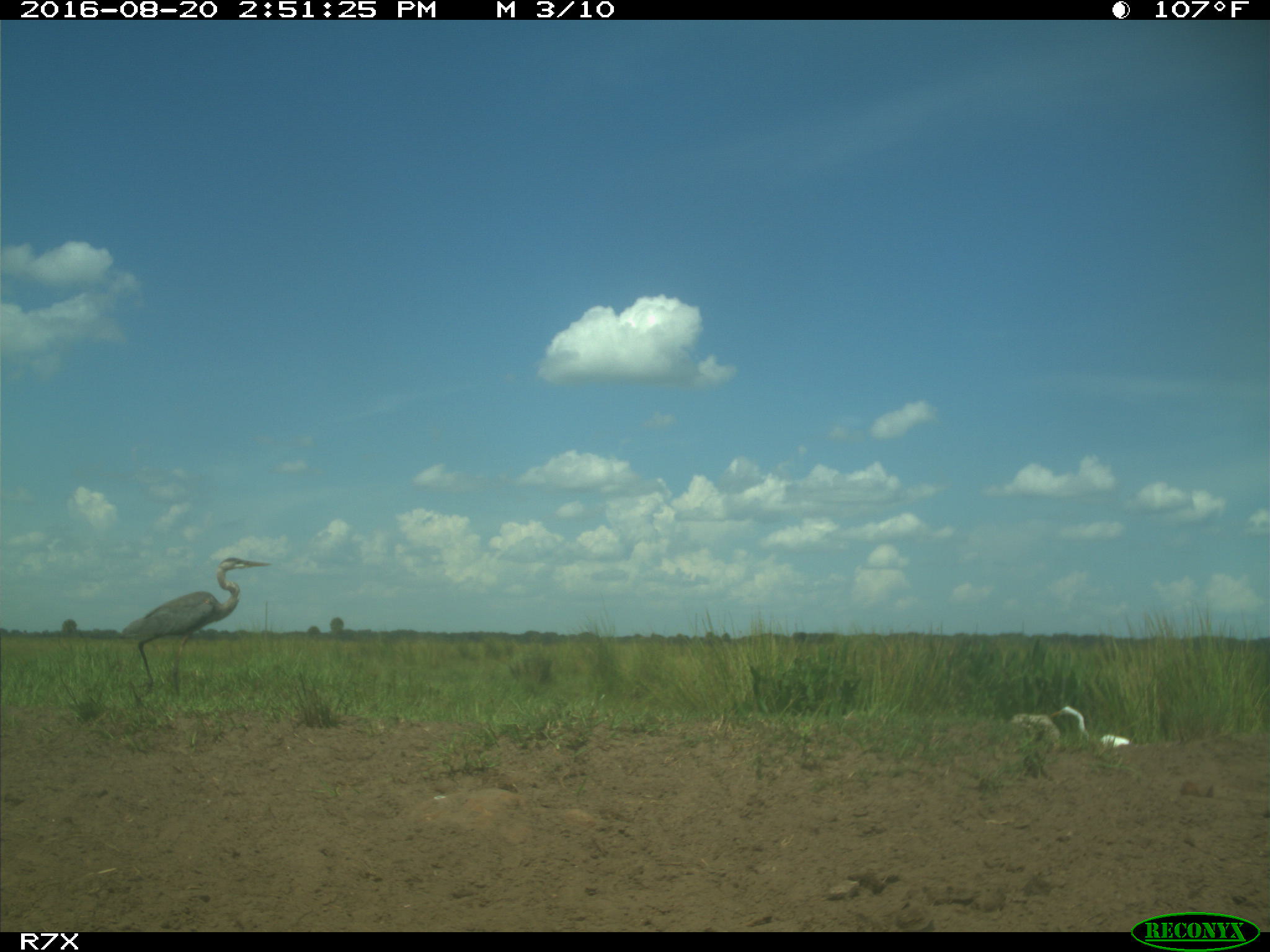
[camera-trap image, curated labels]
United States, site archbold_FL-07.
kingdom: Animalia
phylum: Chordata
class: Aves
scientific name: Aves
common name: birds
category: unidentified bird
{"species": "unidentified bird (birds) (Aves)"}